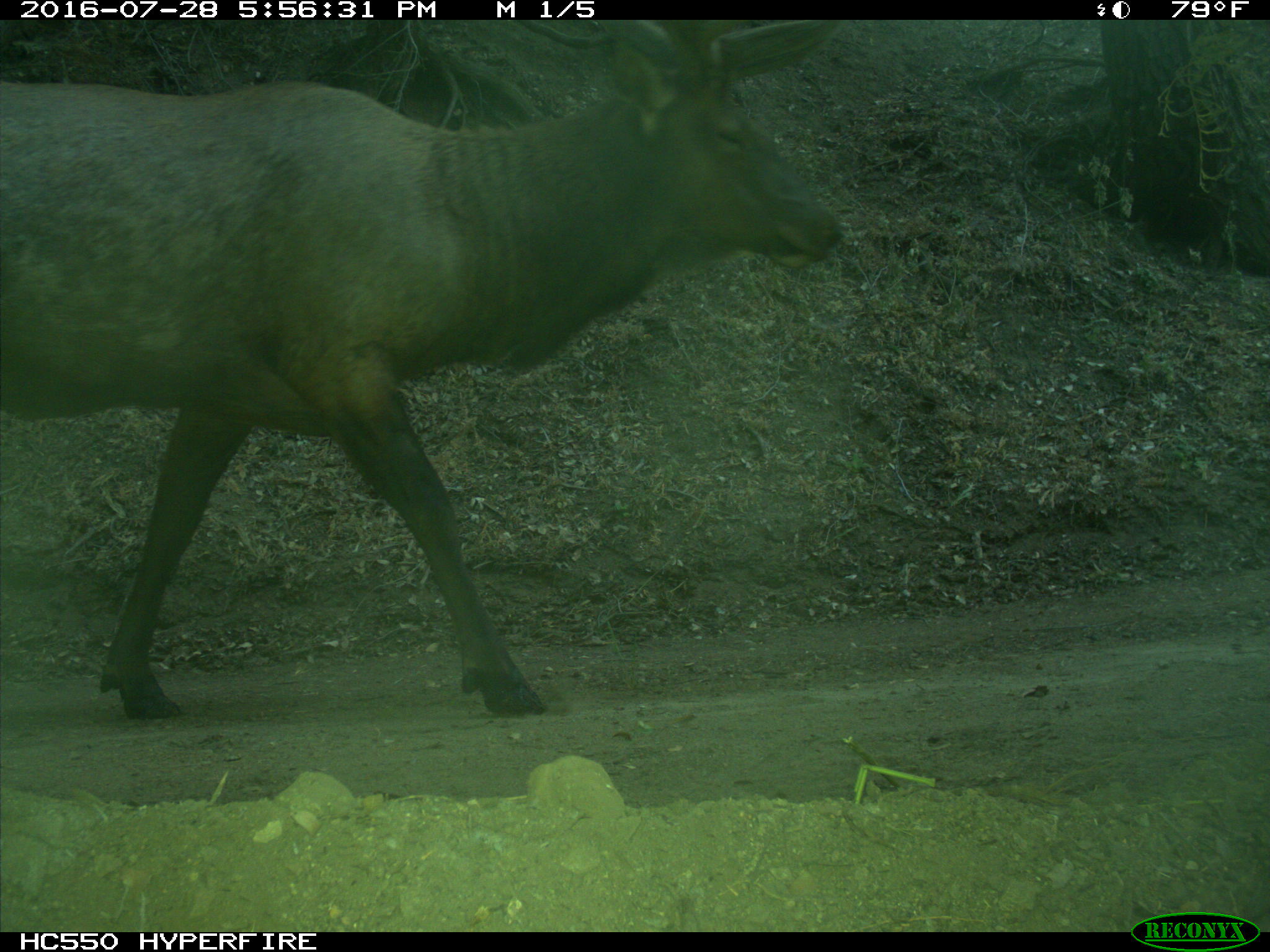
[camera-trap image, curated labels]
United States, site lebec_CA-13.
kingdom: Animalia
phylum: Chordata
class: Mammalia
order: Artiodactyla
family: Cervidae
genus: Cervus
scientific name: Cervus canadensis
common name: elk